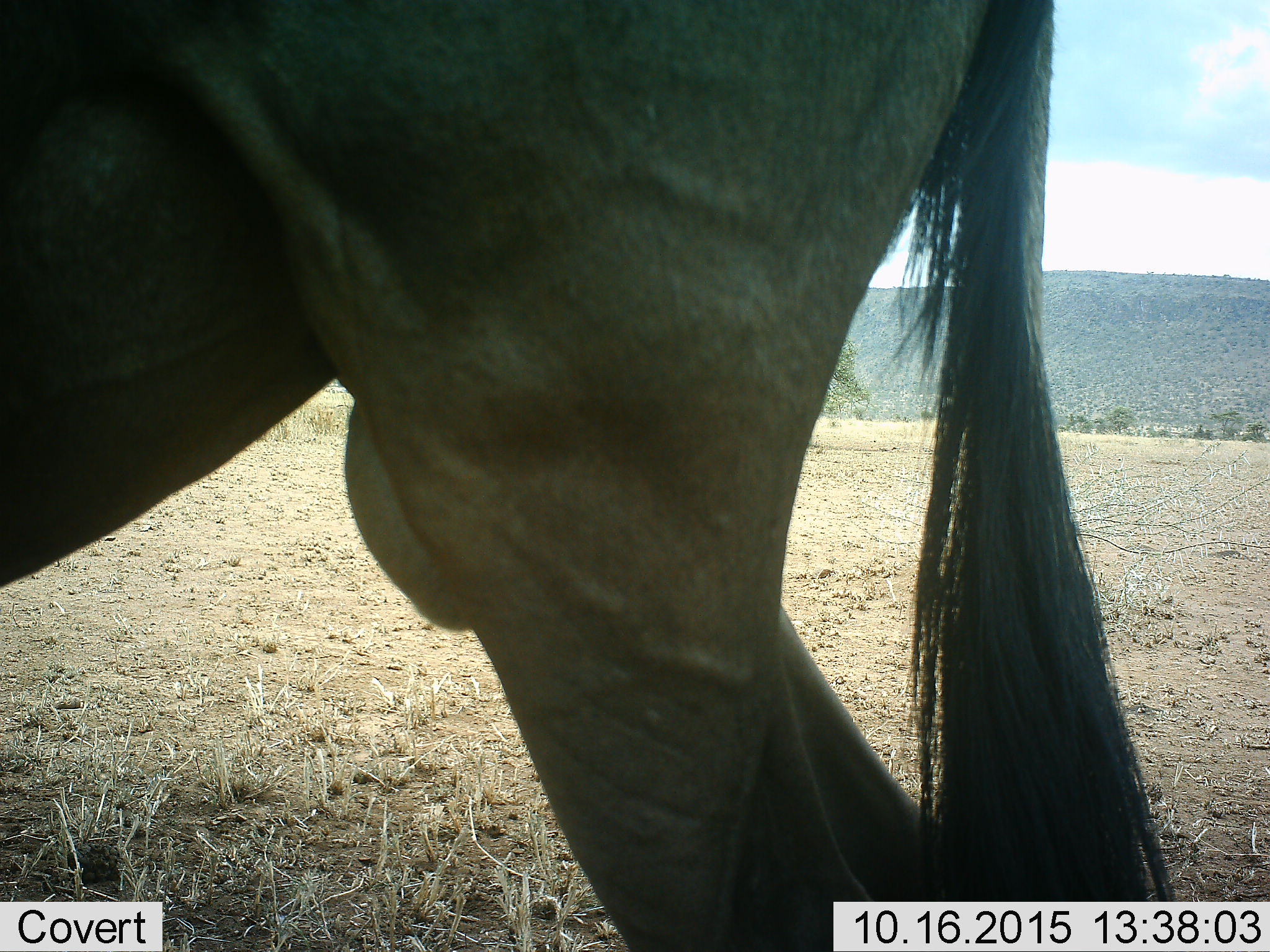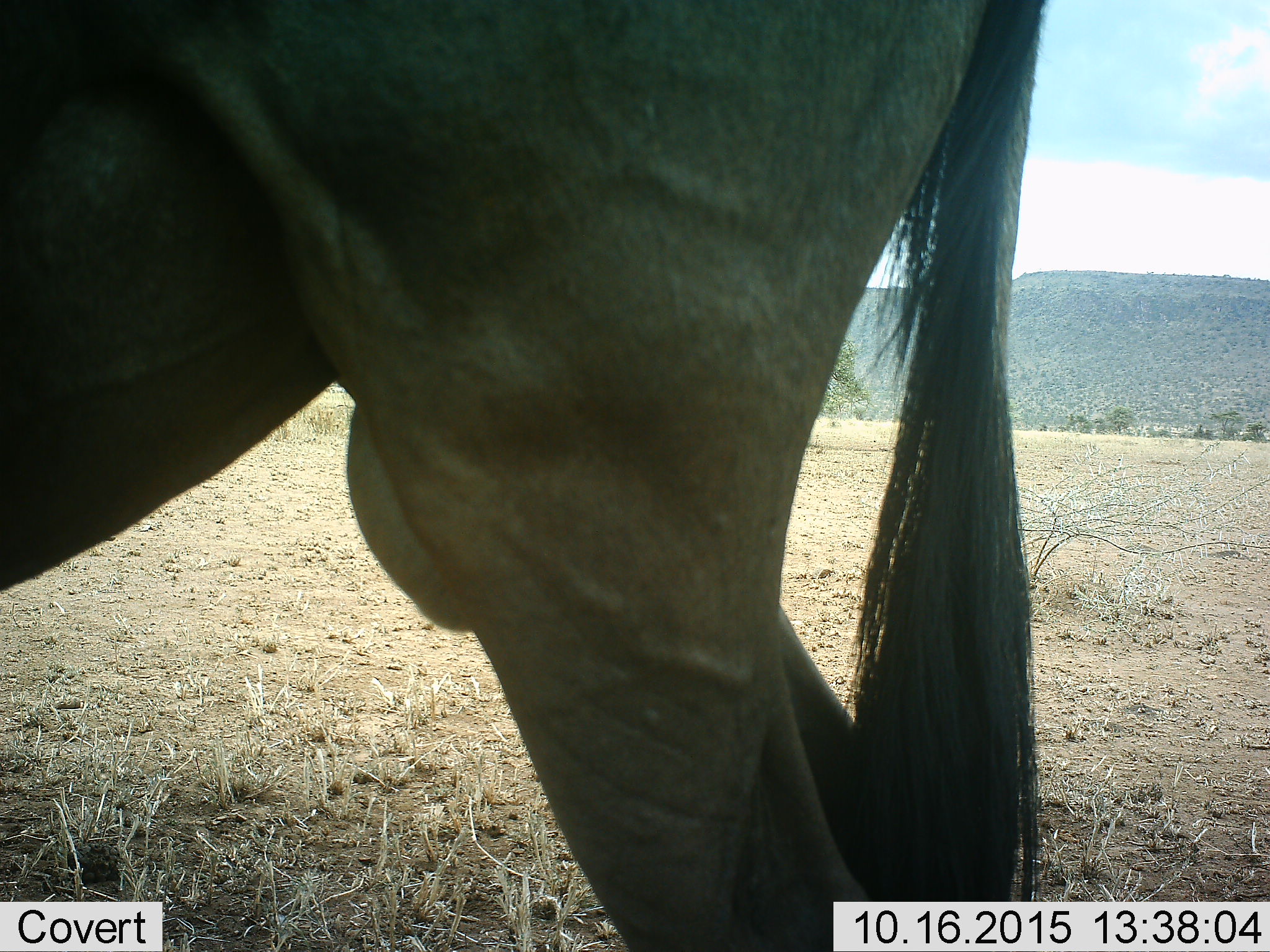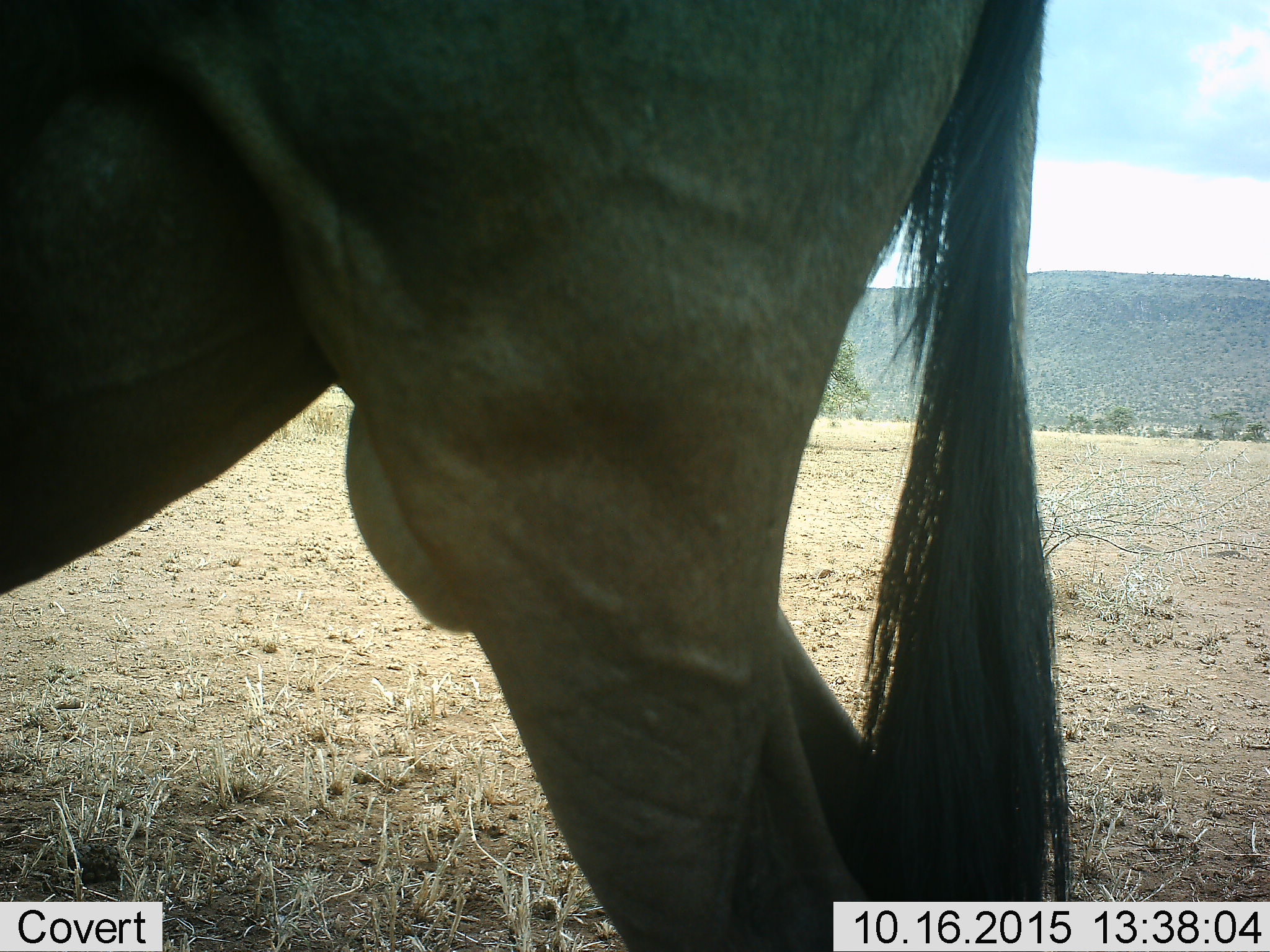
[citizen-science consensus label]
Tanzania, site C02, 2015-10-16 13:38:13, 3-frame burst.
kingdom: Animalia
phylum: Chordata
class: Mammalia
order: Artiodactyla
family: Bovidae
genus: Connochaetes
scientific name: Connochaetes taurinus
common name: blue wildebeest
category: wildebeest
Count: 1.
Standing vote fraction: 92%.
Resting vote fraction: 0%.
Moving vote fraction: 8%.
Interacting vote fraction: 0%.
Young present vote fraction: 0%.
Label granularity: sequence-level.